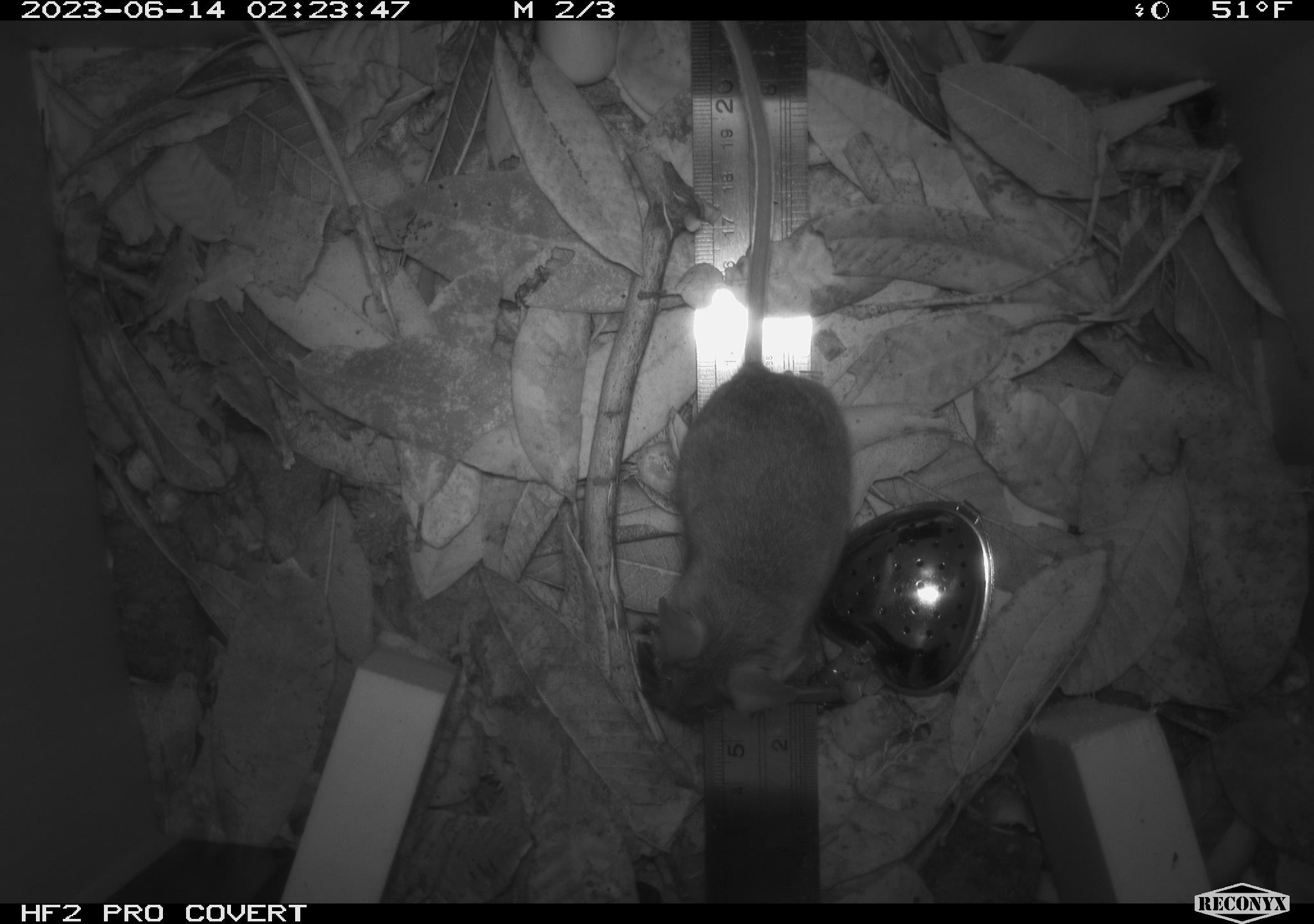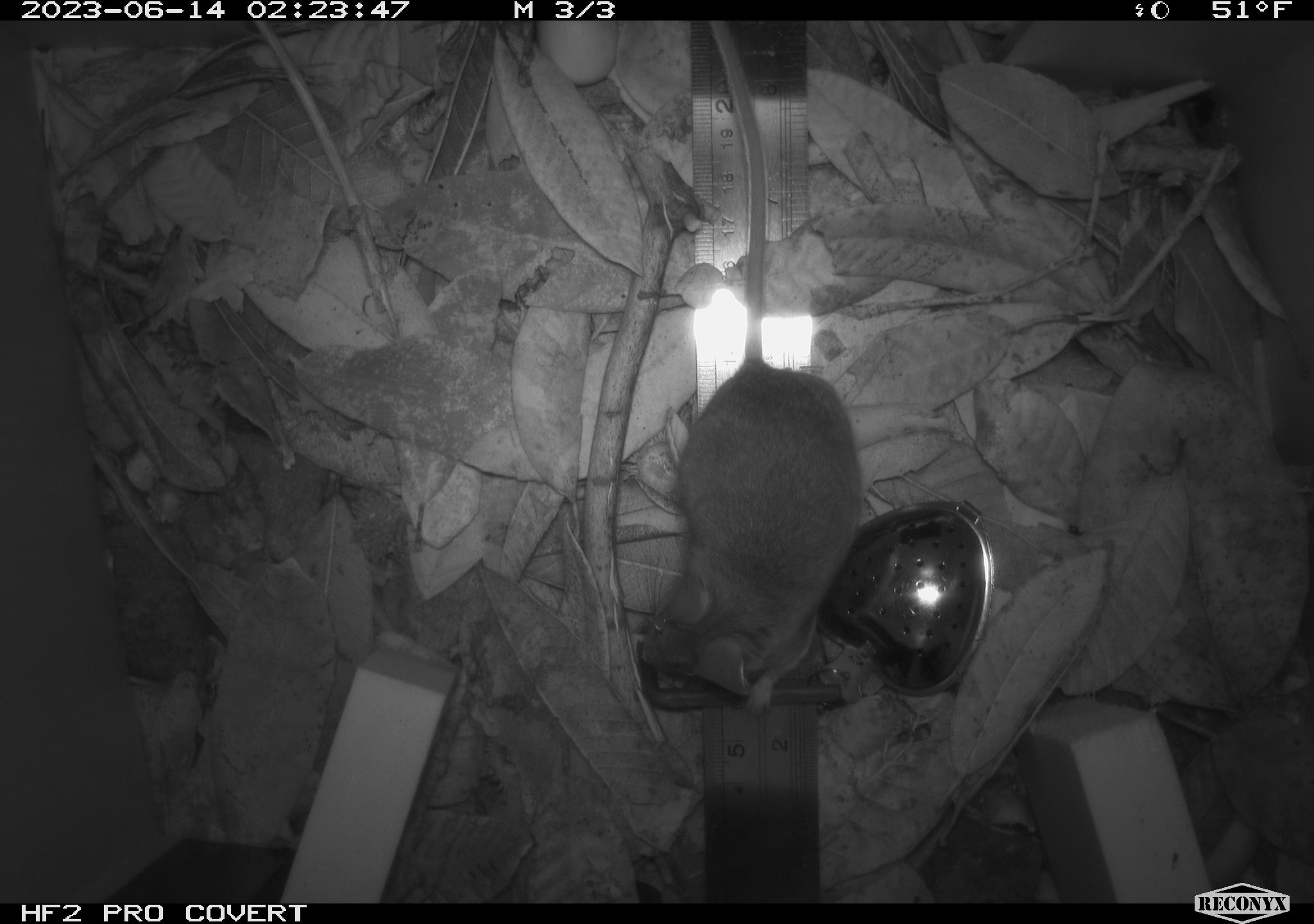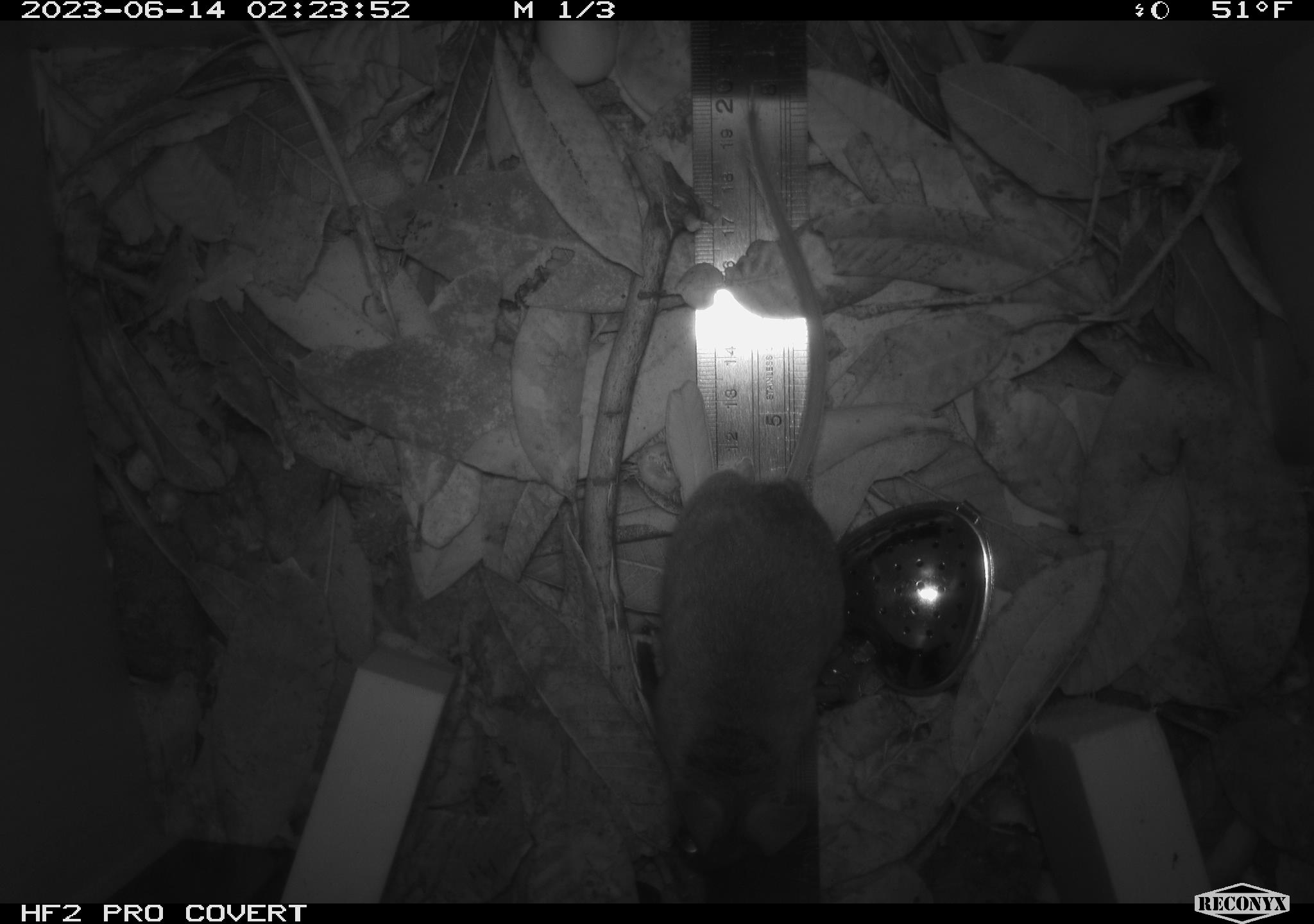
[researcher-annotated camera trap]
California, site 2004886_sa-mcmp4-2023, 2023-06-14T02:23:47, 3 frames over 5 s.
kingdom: Animalia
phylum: Chordata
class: Mammalia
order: Rodentia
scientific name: Rodentia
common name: mouse species